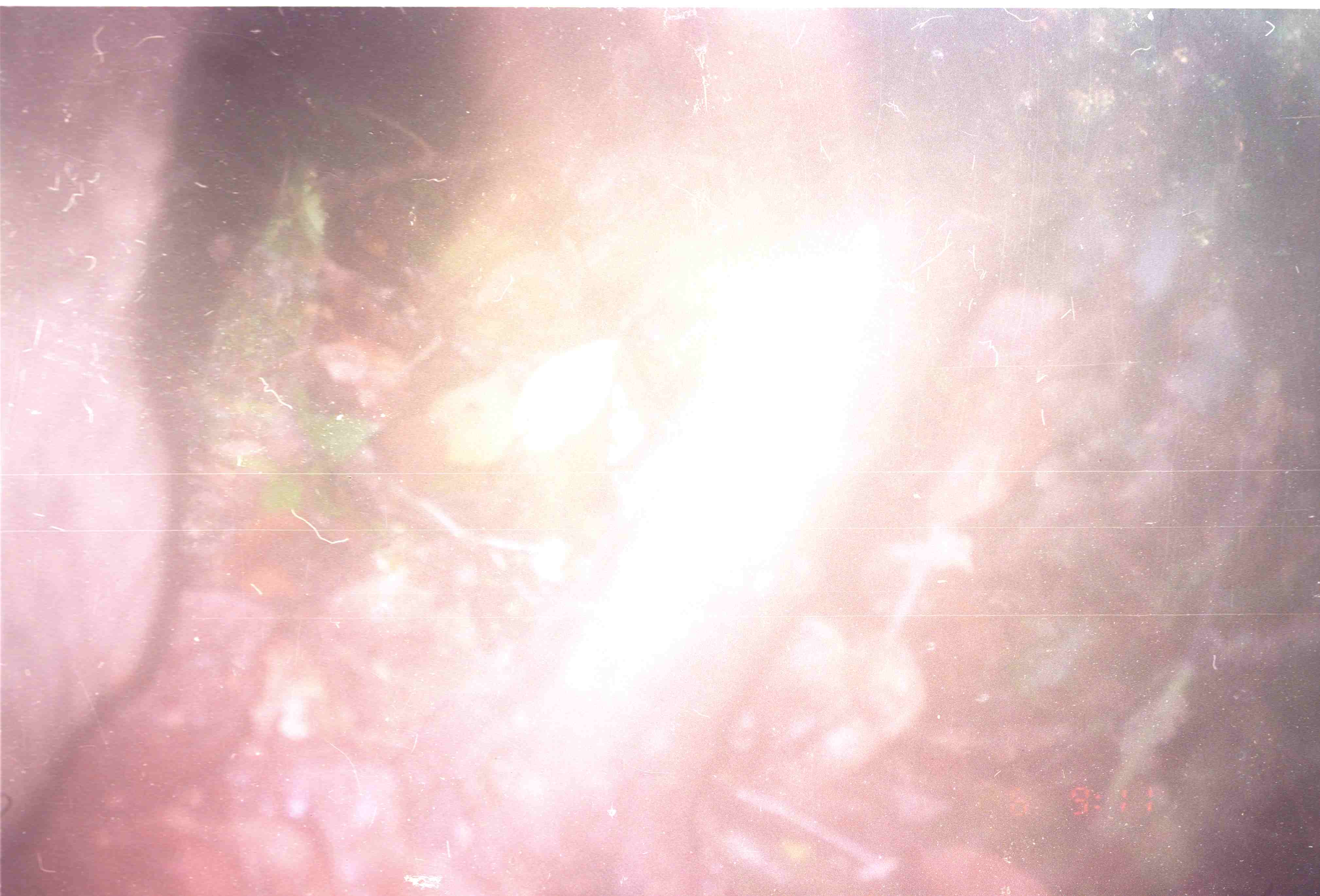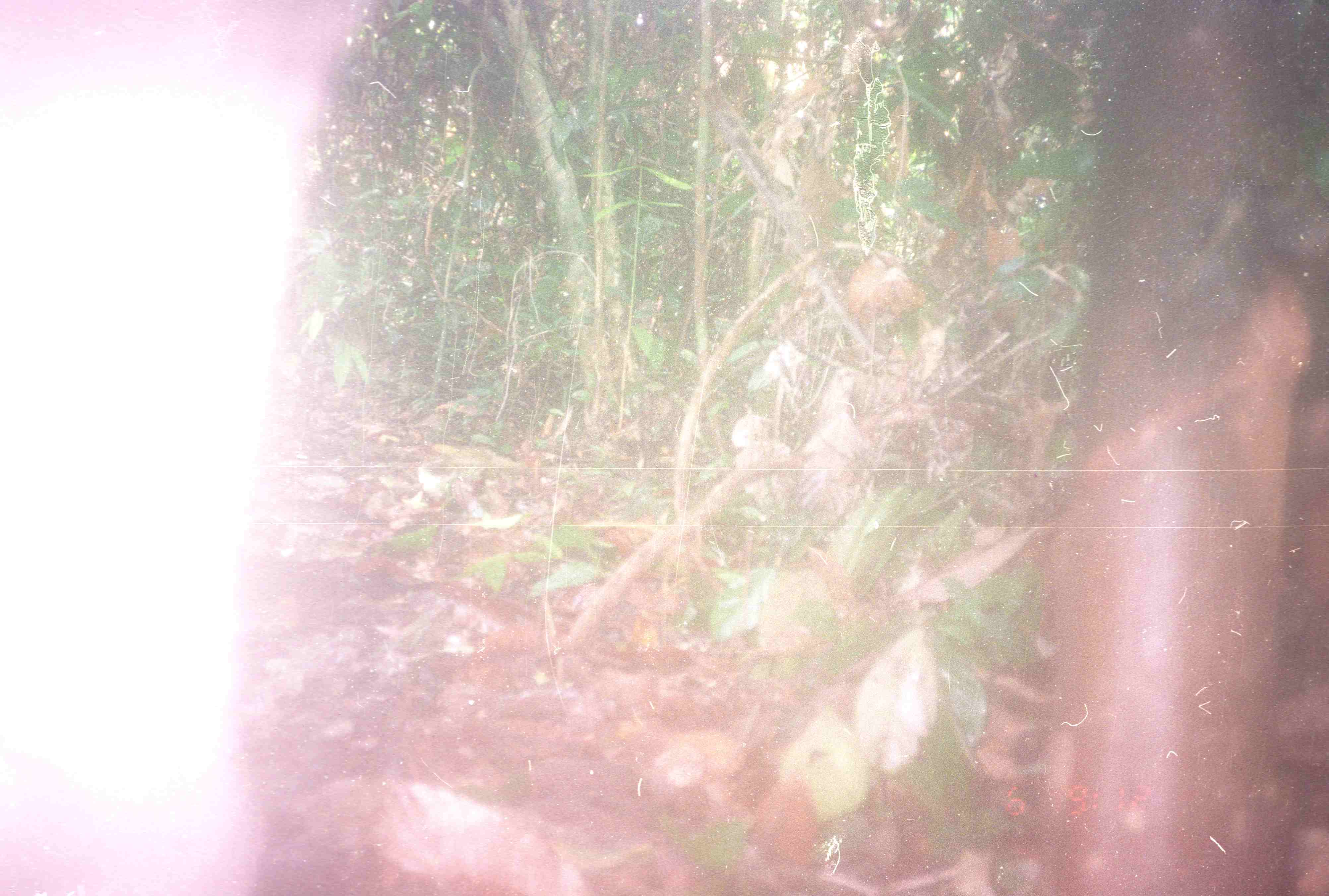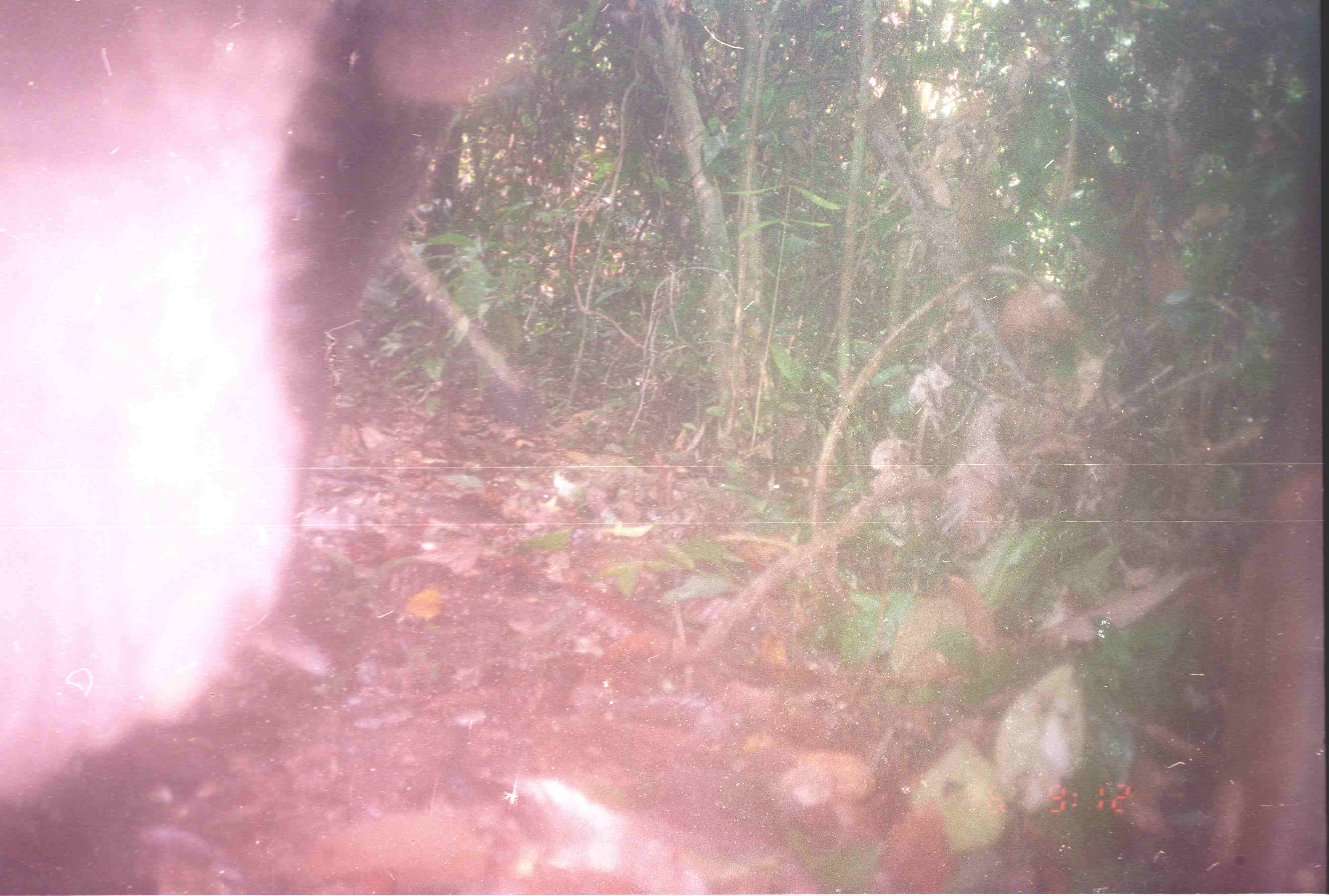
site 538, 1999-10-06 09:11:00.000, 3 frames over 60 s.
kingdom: Animalia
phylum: Chordata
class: Mammalia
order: Proboscidea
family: Elephantidae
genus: Elephas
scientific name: Elephas maximus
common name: asian elephant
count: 1